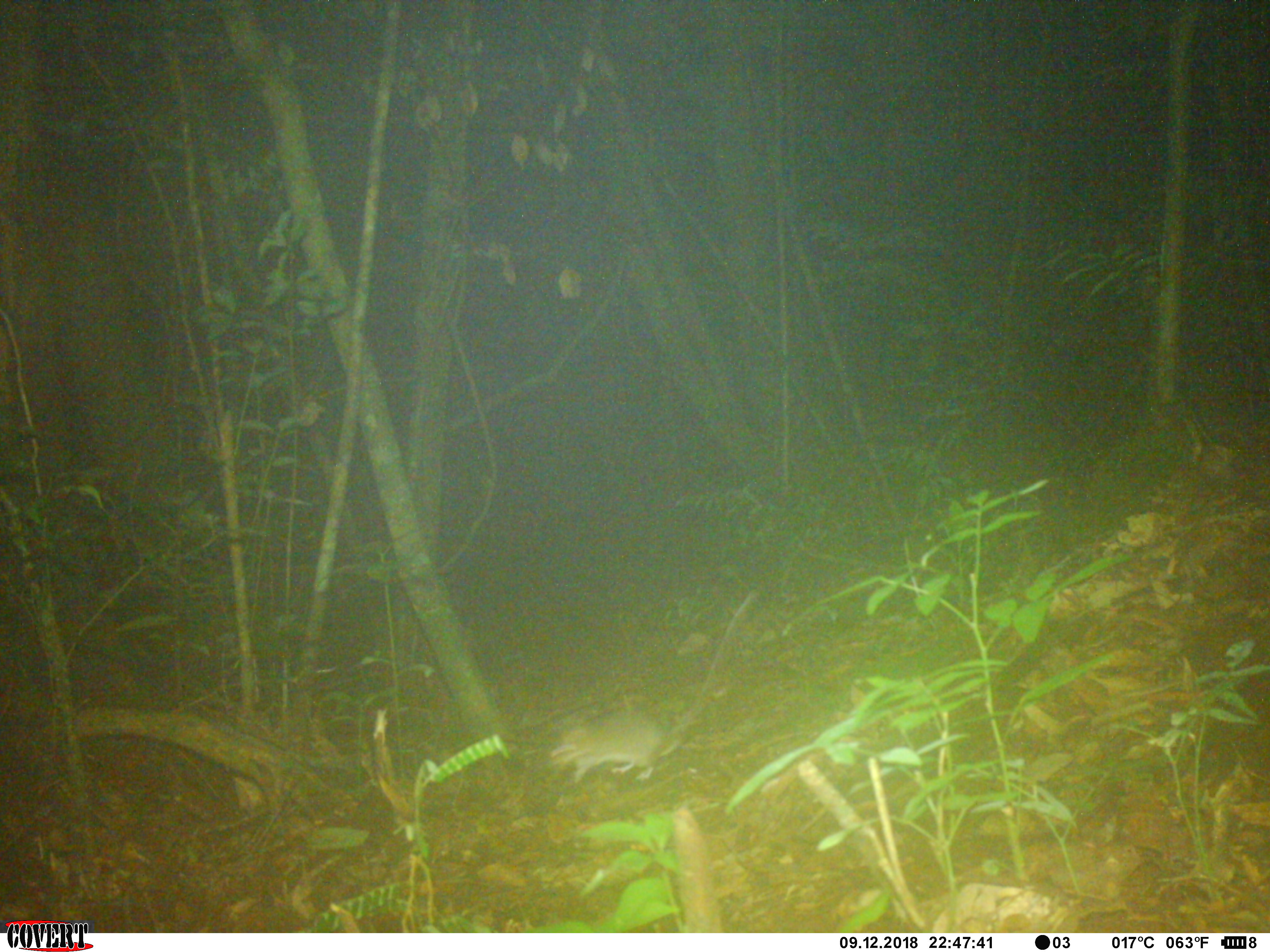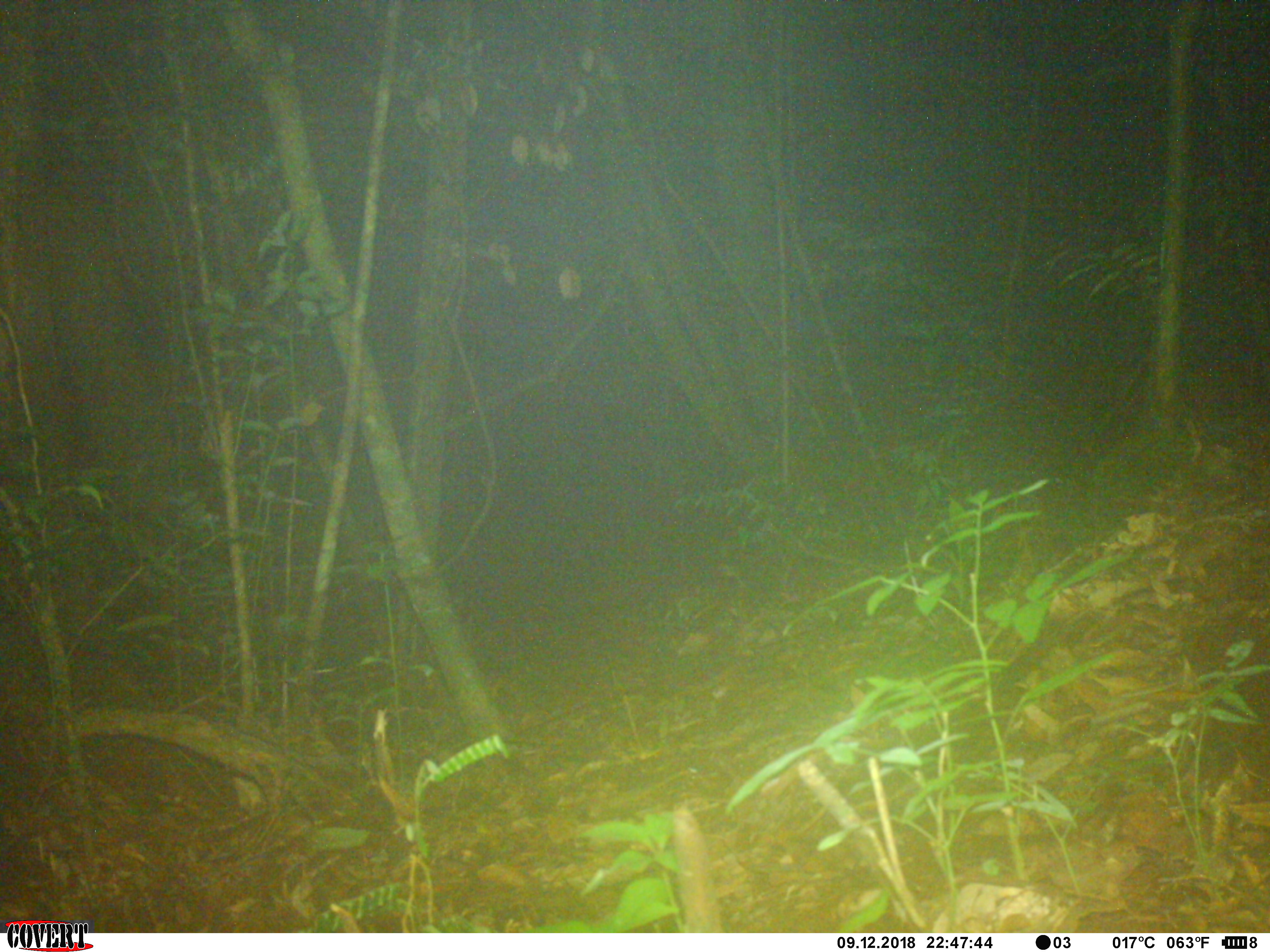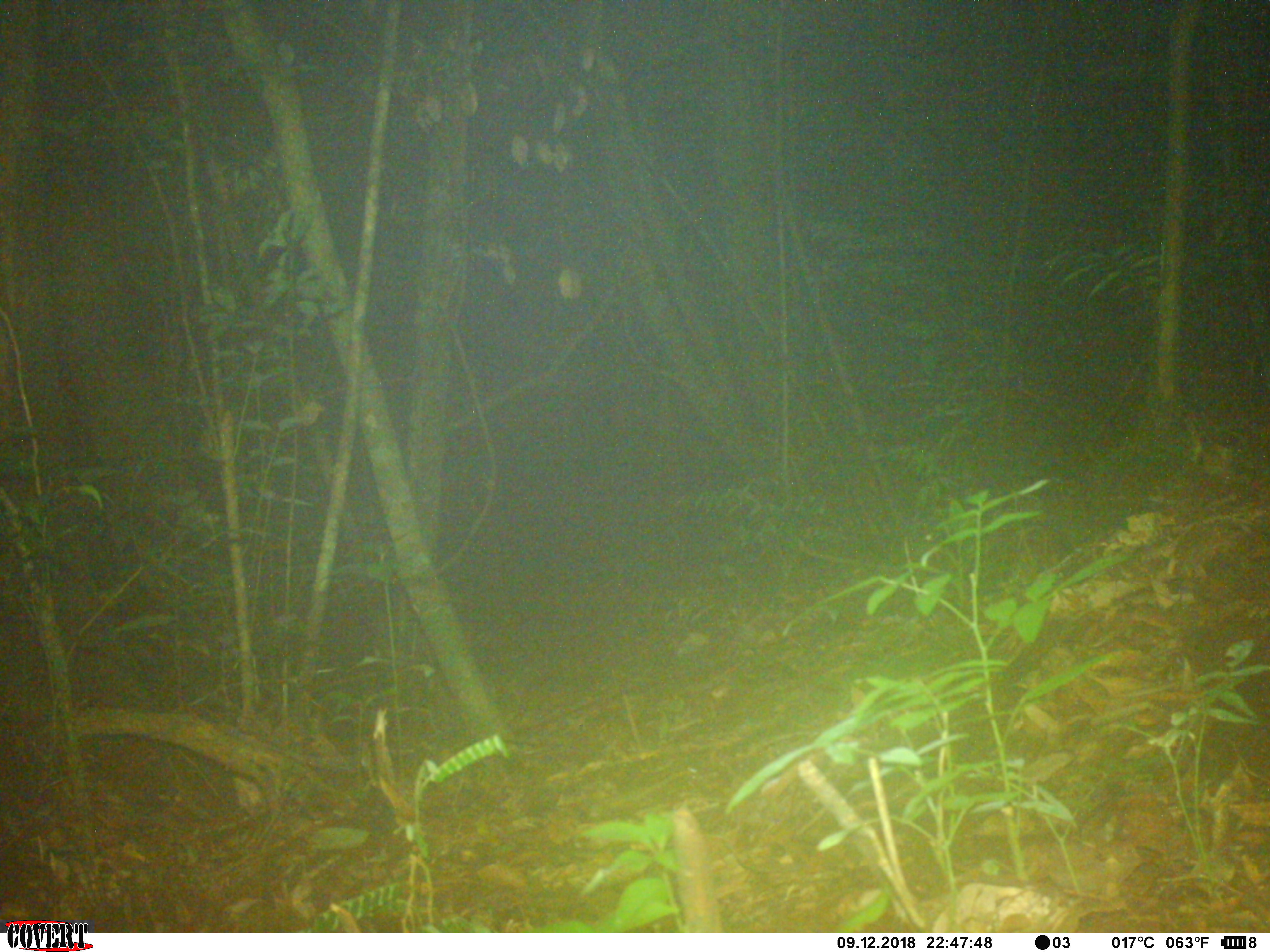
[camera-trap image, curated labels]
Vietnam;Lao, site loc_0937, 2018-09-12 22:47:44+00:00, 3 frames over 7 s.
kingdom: Animalia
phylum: Chordata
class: Mammalia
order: Rodentia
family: Muridae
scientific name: Muridae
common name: old-world mice and rats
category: unidentified murid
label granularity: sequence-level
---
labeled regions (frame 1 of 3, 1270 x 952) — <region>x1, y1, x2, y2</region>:
unidentified murid: <region>549, 586, 758, 785</region>